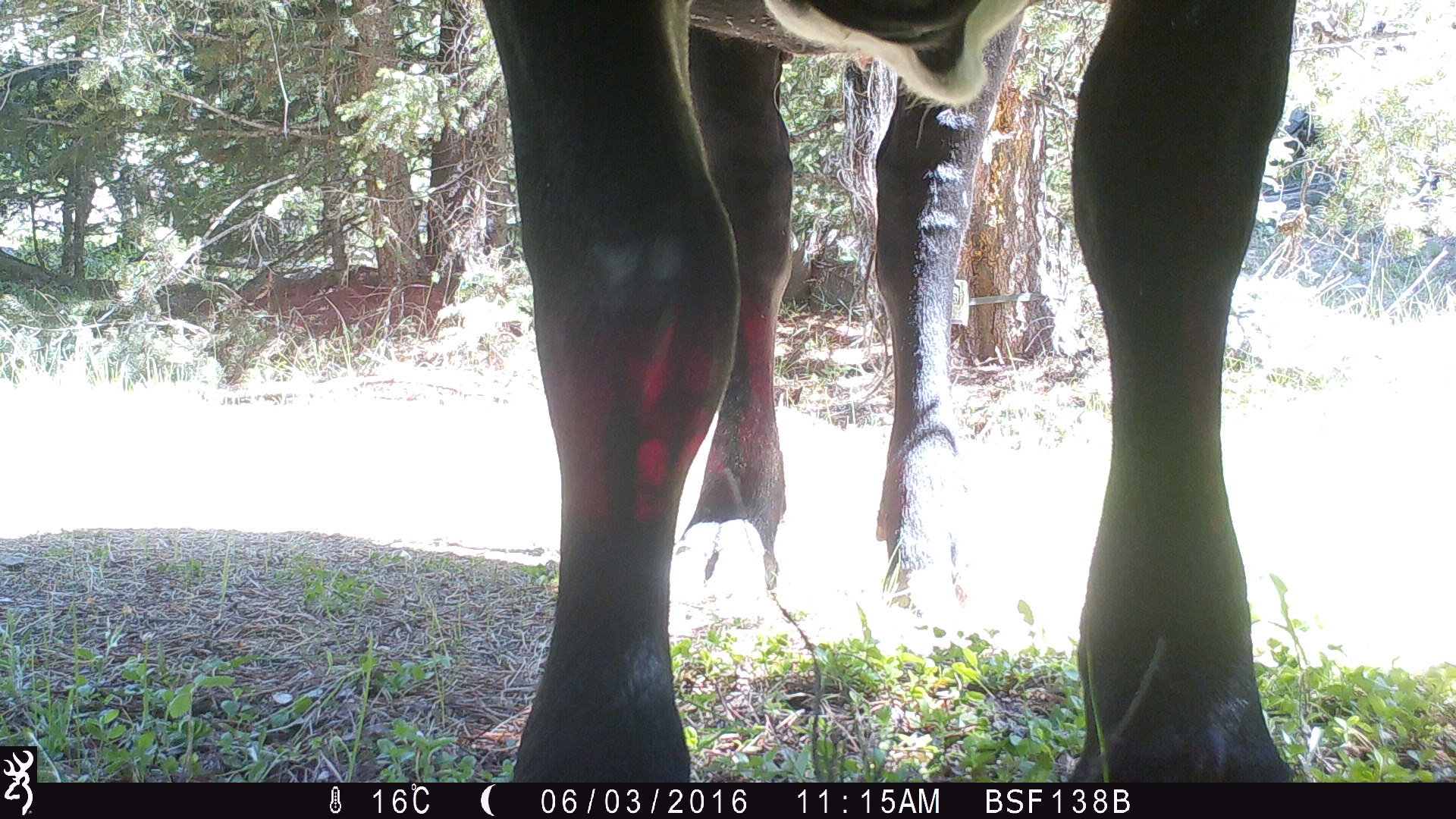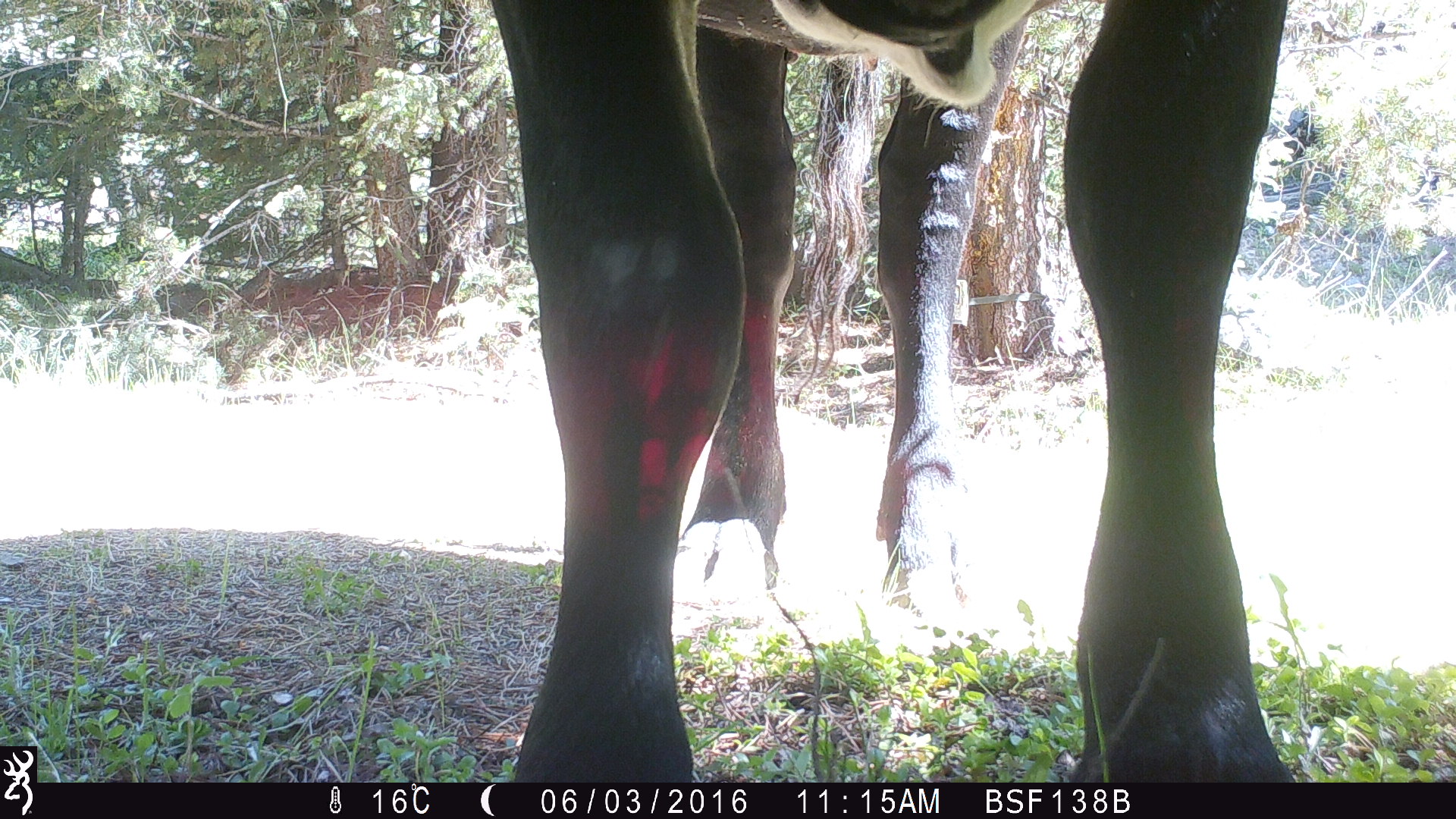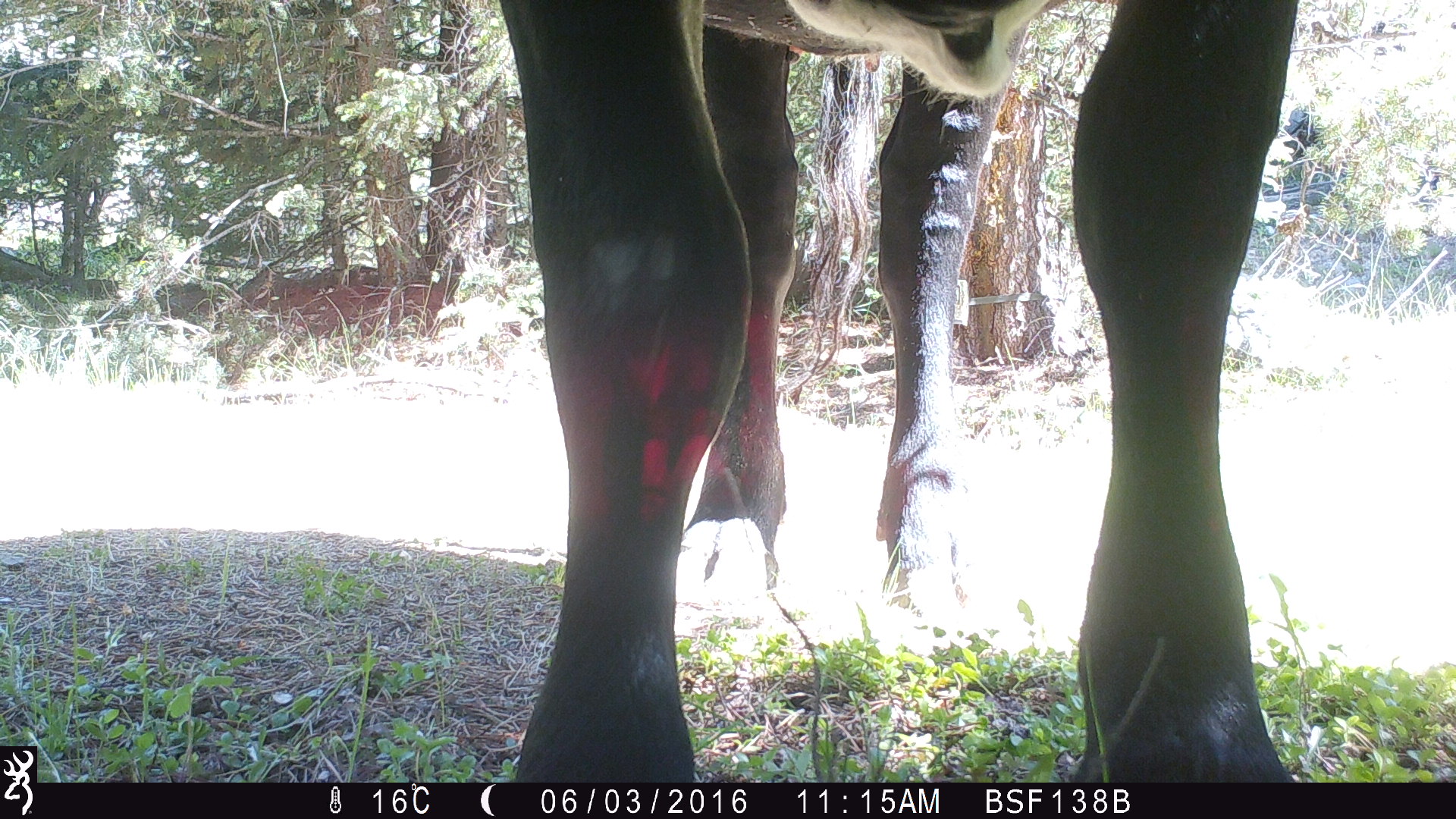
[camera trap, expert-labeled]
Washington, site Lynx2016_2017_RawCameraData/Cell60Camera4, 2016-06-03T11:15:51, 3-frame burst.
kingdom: Animalia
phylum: Chordata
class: Mammalia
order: Artiodactyla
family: Bovidae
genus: Bos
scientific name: Bos taurus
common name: domestic cattle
Domestic cattle (Bos taurus). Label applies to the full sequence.